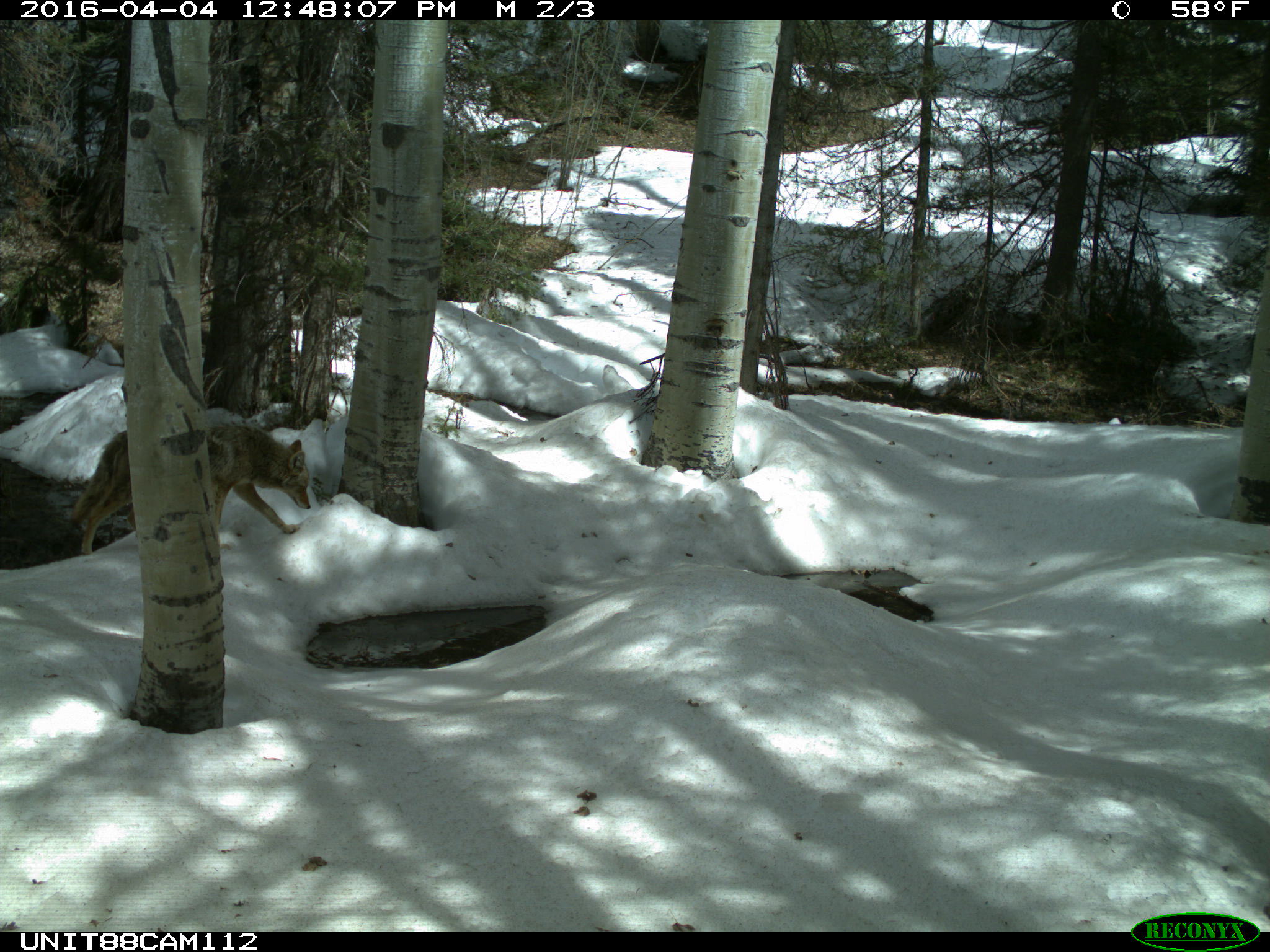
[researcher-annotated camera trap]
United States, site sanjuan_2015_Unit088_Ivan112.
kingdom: Animalia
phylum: Chordata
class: Mammalia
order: Carnivora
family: Canidae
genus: Canis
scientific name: Canis latrans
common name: coyote